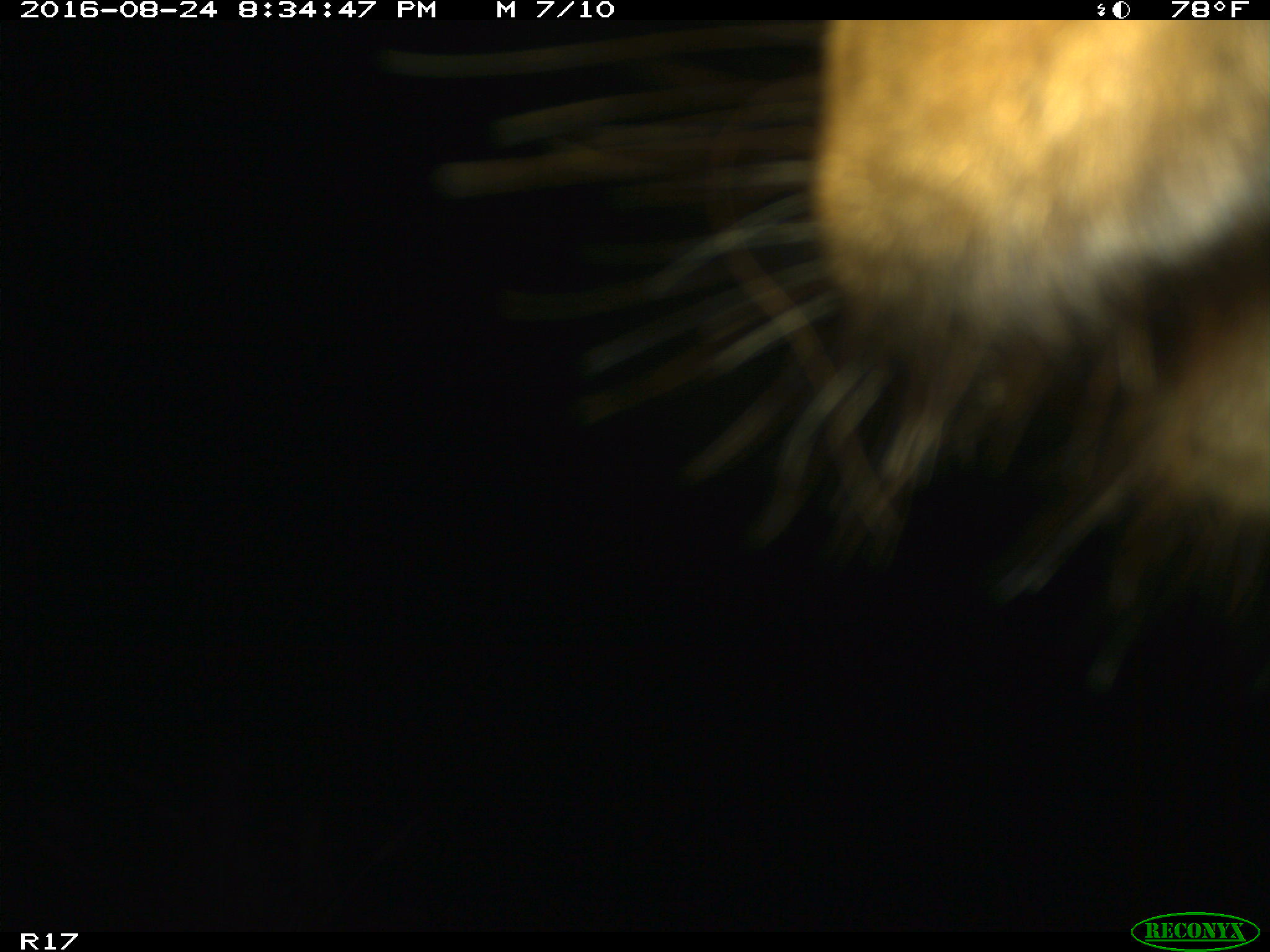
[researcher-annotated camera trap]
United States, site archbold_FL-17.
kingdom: Animalia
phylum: Chordata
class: Mammalia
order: Artiodactyla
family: Bovidae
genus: Bos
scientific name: Bos taurus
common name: domestic cow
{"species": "Bos taurus (domestic cow)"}